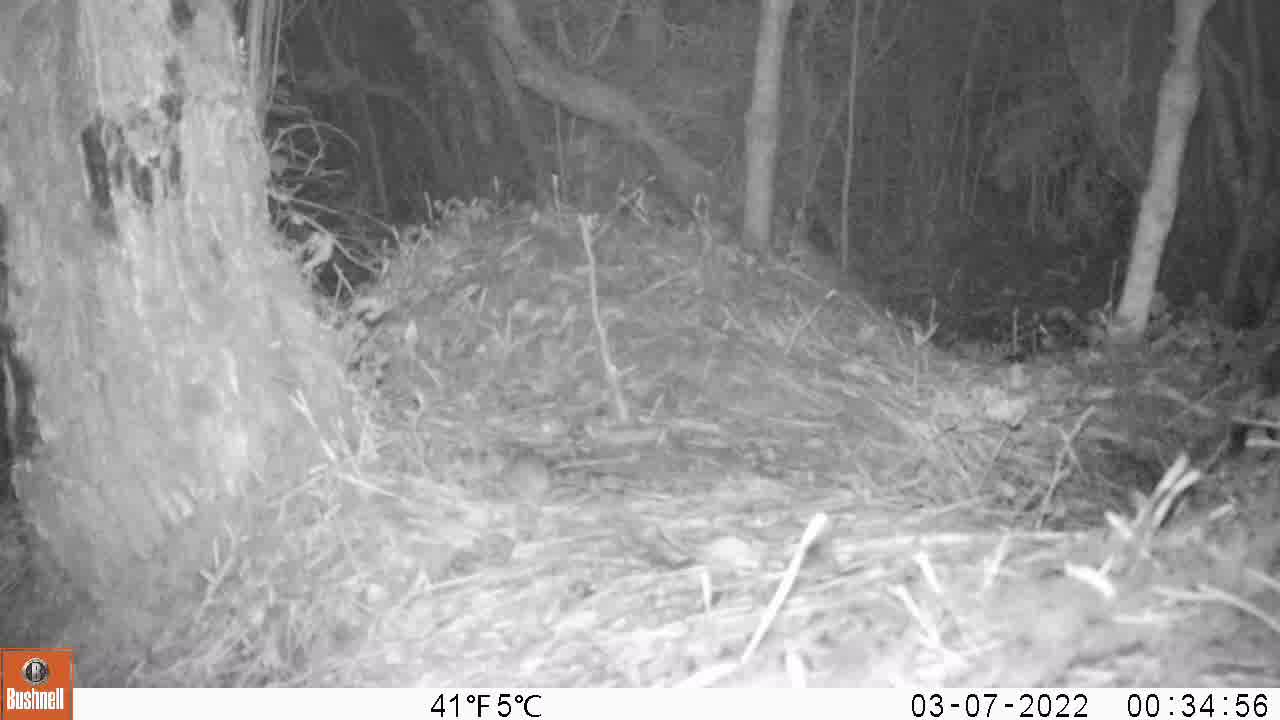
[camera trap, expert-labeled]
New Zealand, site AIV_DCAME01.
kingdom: Animalia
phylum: Chordata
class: Mammalia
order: Rodentia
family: Muridae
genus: Mus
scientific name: Mus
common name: mouse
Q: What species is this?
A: Mouse (Mus).